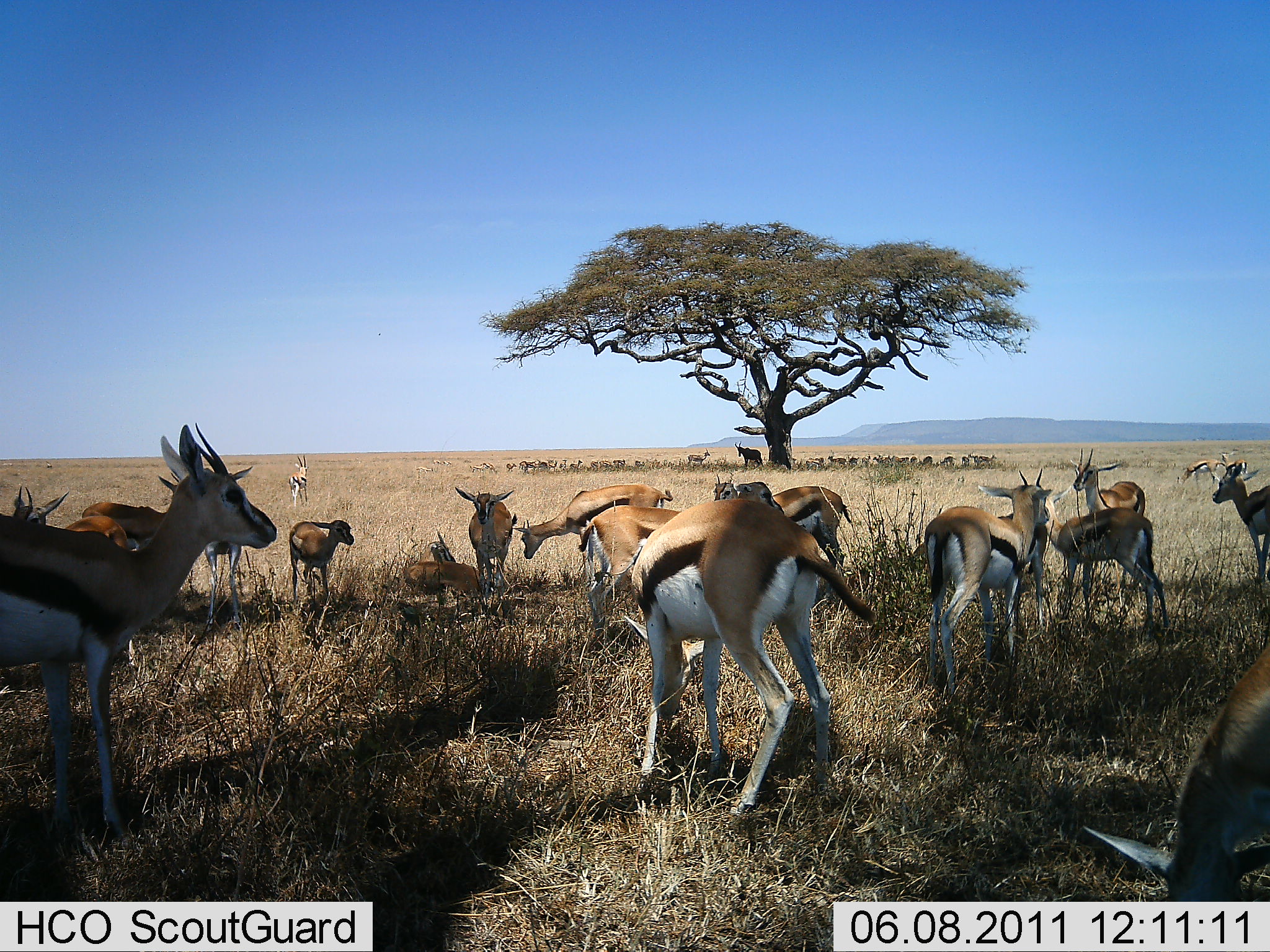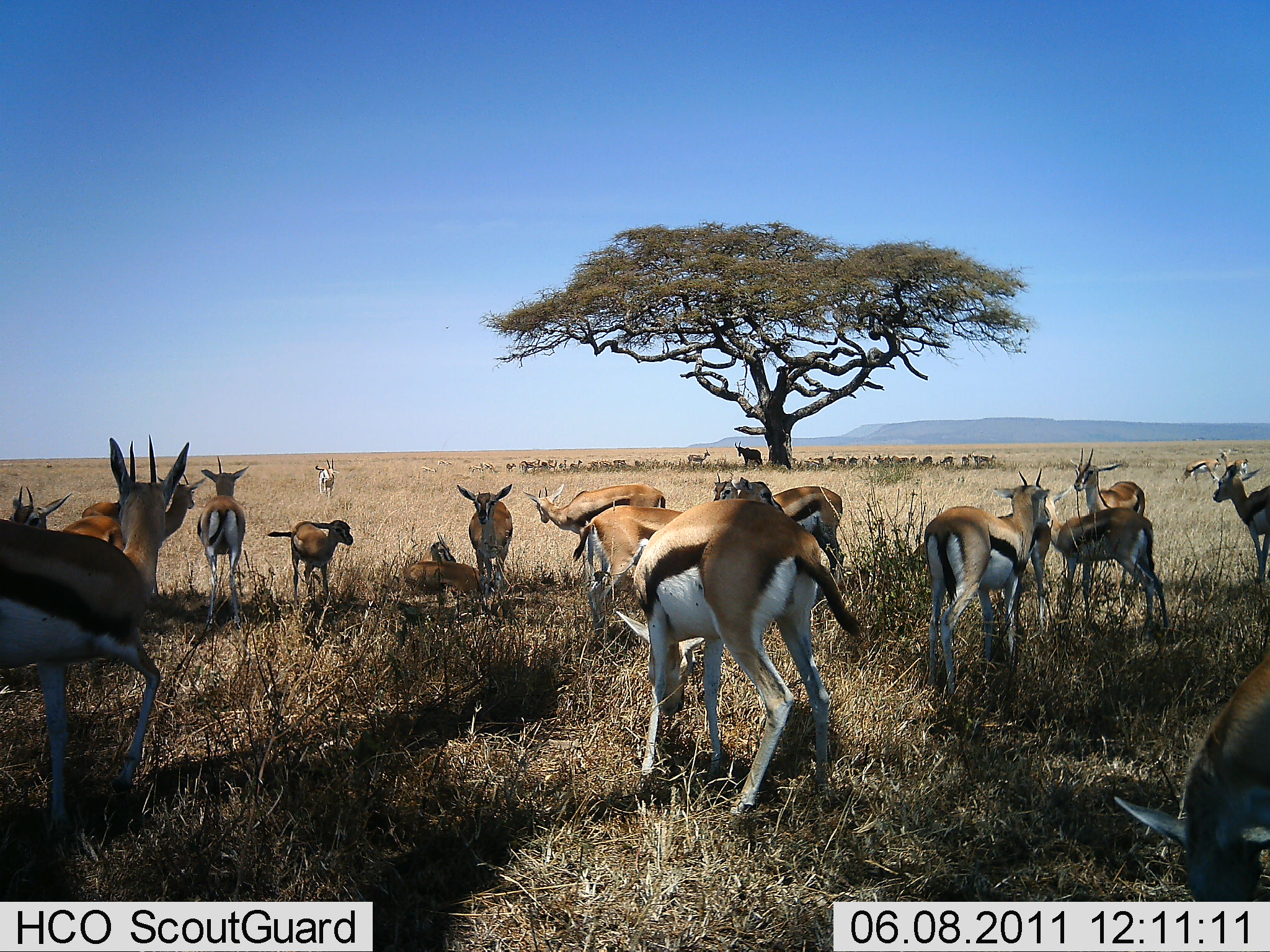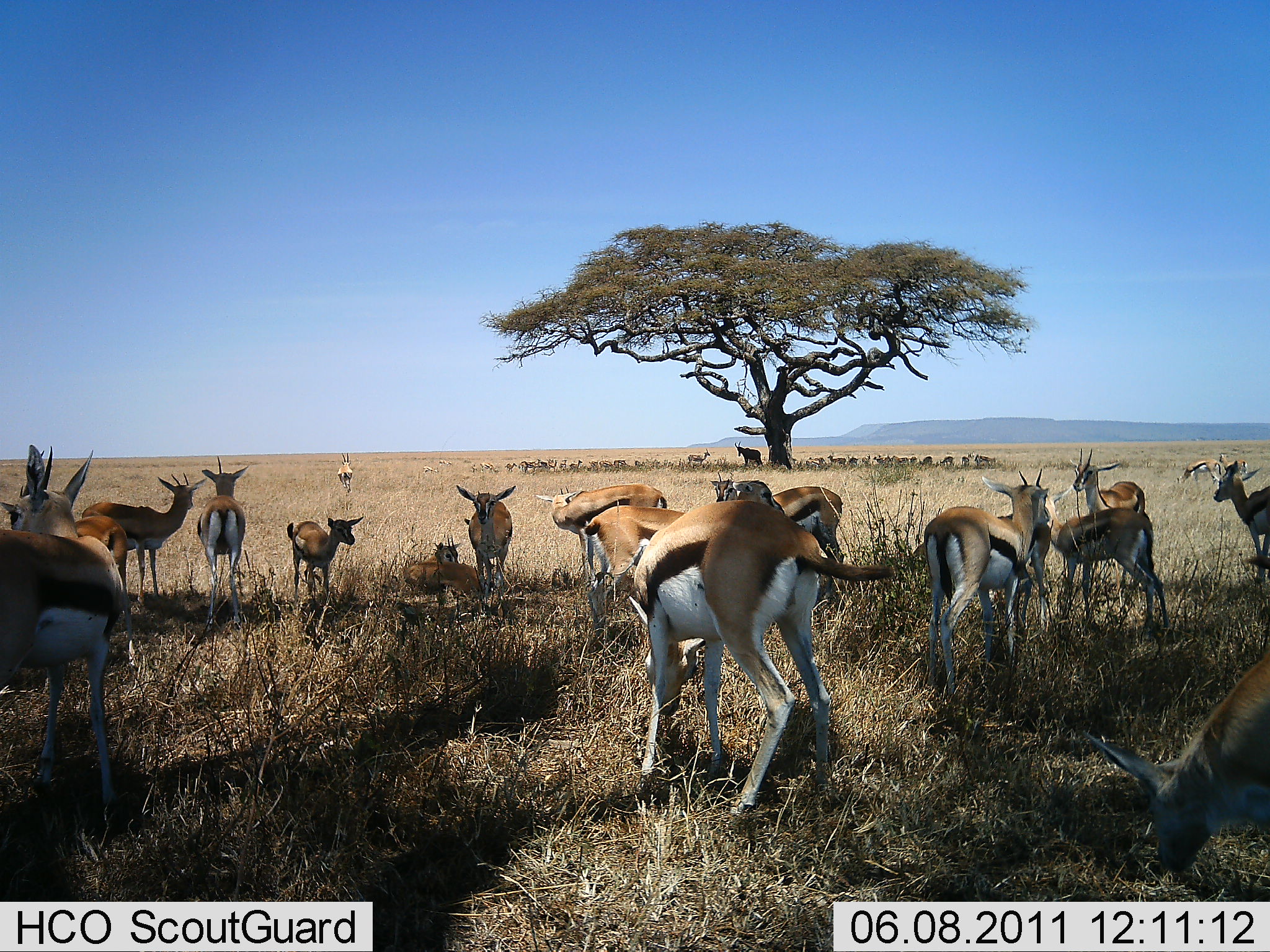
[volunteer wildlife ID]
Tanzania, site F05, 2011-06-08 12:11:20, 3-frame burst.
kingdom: Animalia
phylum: Chordata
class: Mammalia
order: Artiodactyla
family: Bovidae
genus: Eudorcas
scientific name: Eudorcas thomsonii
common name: thomson's gazelle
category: gazellethomsons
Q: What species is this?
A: Gazellethomsons (thomson's gazelle) (Eudorcas thomsonii).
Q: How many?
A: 11-50.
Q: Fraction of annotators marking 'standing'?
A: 75%.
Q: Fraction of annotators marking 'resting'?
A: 58%.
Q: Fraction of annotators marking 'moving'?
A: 33%.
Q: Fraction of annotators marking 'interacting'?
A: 8%.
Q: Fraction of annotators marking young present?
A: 42%.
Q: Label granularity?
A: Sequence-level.